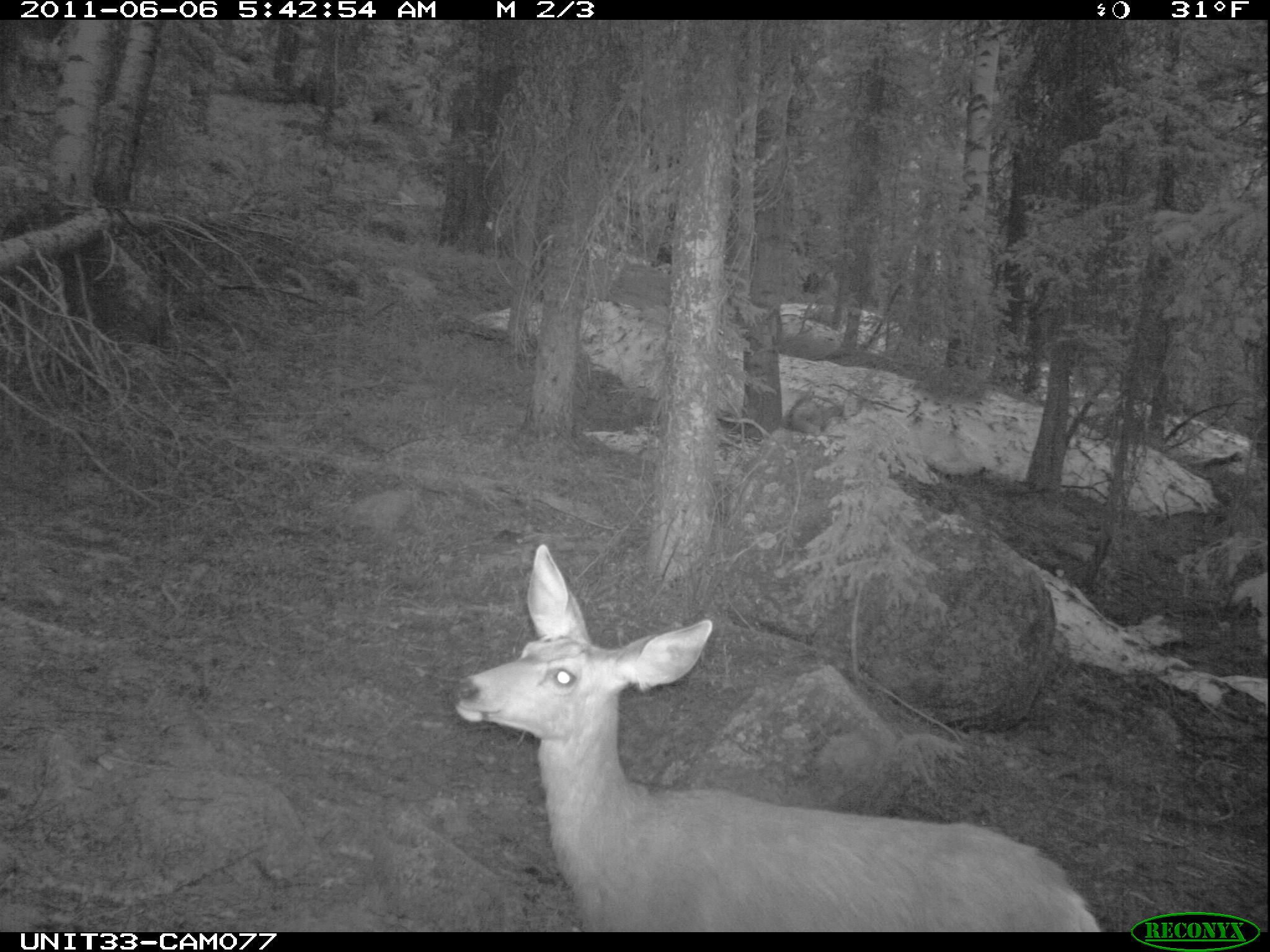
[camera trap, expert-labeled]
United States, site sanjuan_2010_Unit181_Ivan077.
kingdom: Animalia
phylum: Chordata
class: Mammalia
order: Artiodactyla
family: Cervidae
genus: Odocoileus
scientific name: Odocoileus hemionus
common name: mule deer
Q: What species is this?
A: Odocoileus hemionus (mule deer).